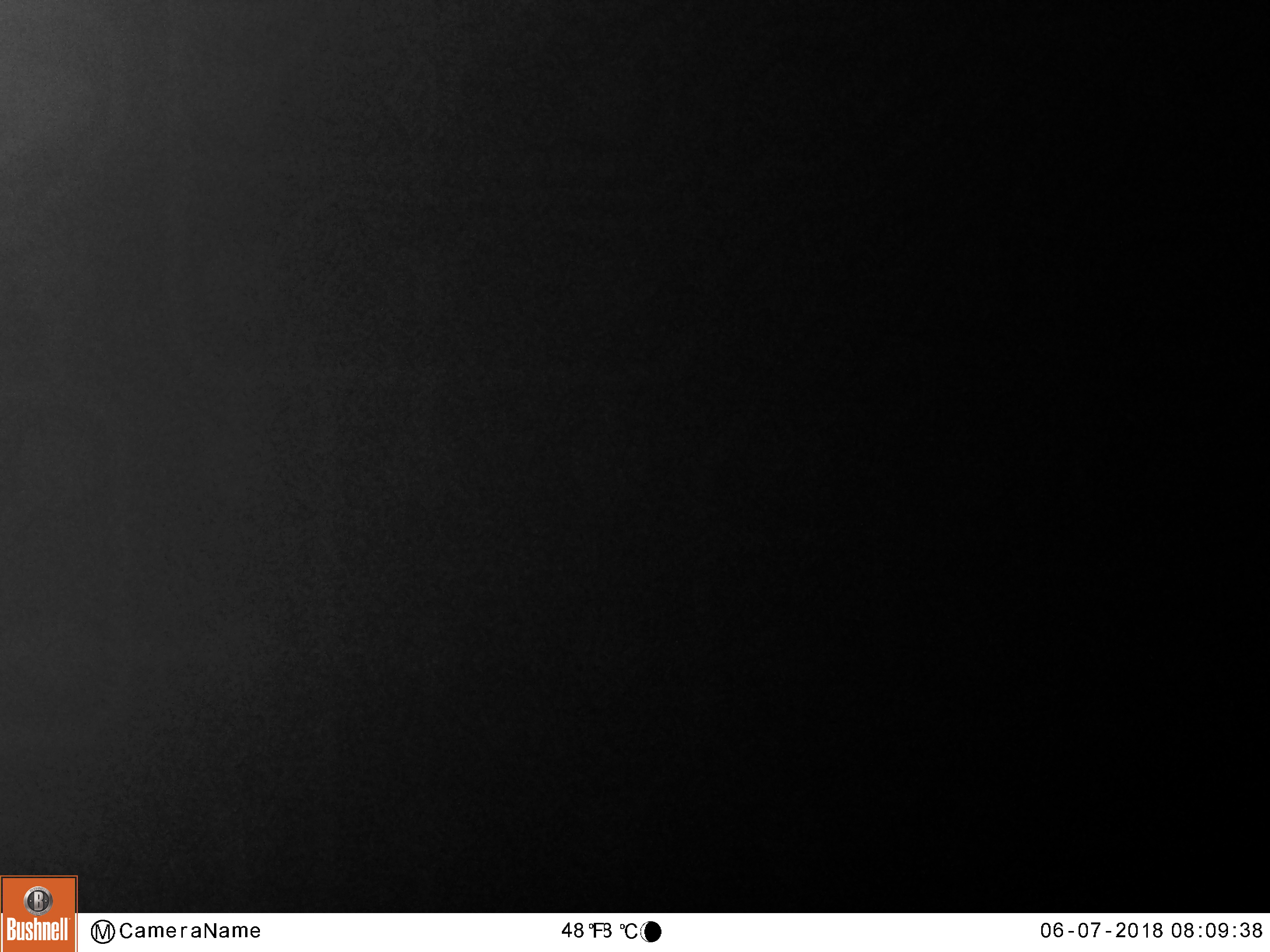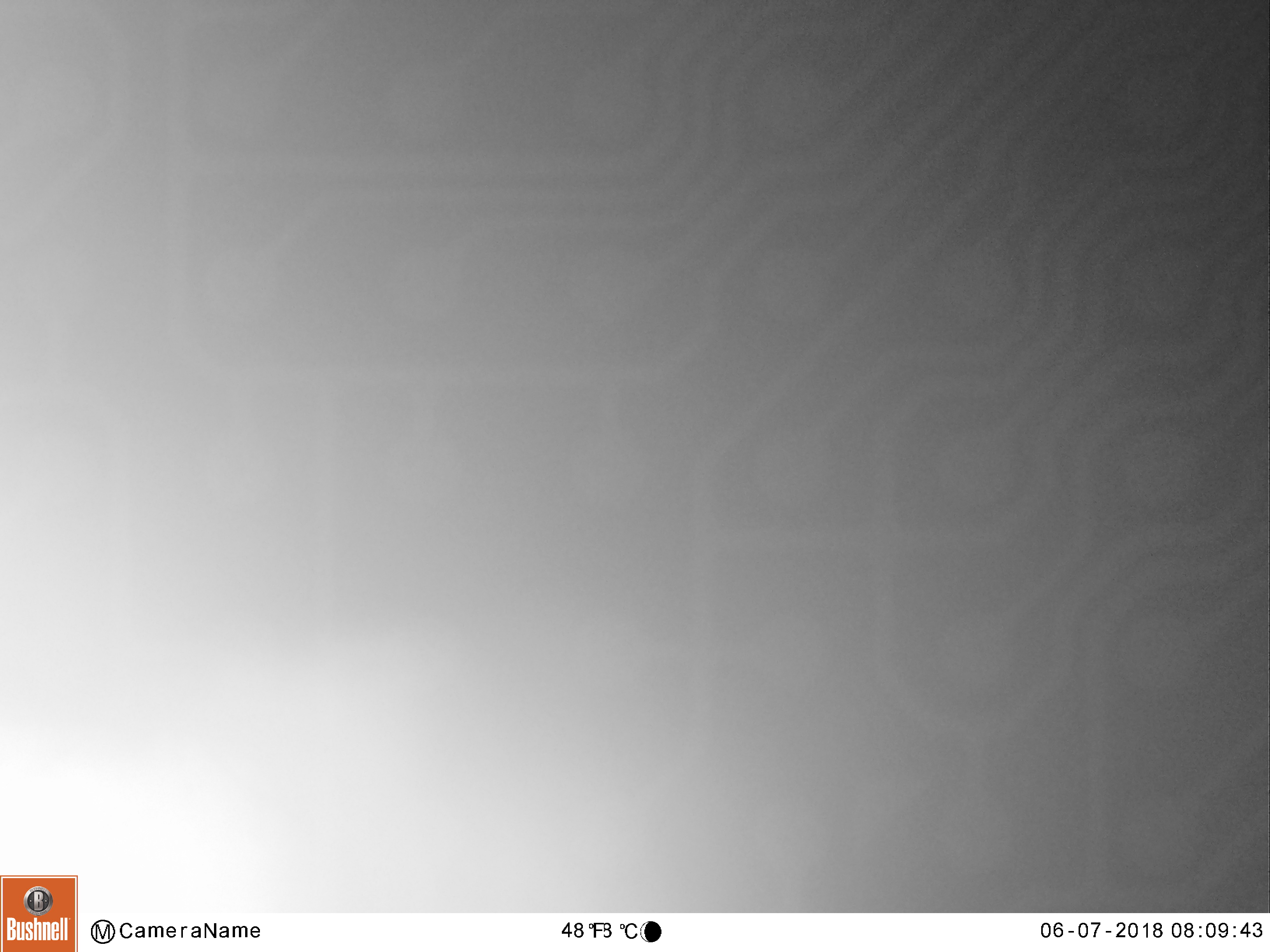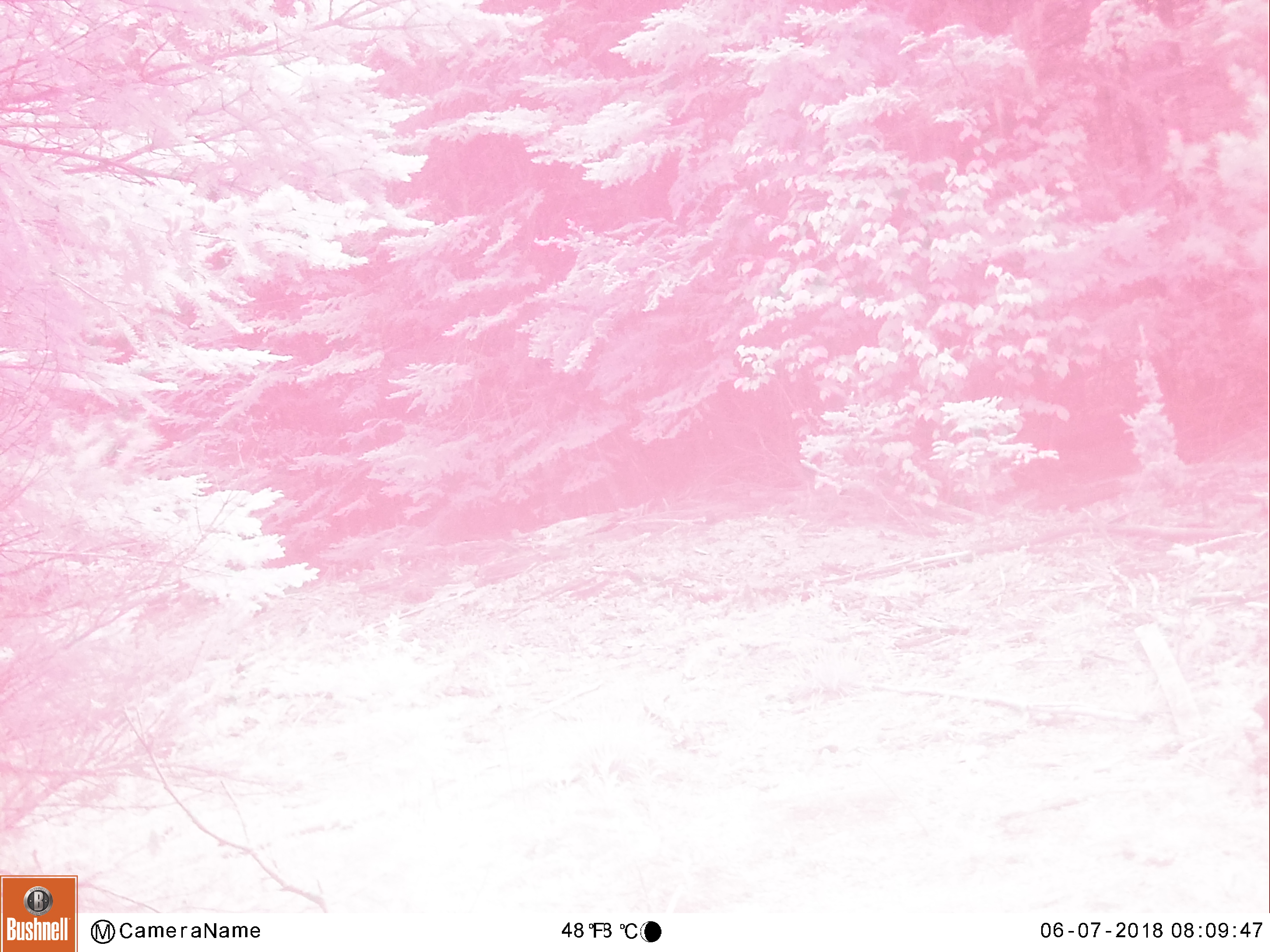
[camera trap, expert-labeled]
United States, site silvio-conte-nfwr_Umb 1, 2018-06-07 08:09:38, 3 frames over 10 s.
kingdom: Animalia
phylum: Chordata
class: Mammalia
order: Carnivora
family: Ursidae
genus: Ursus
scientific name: Ursus americanus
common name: black bear